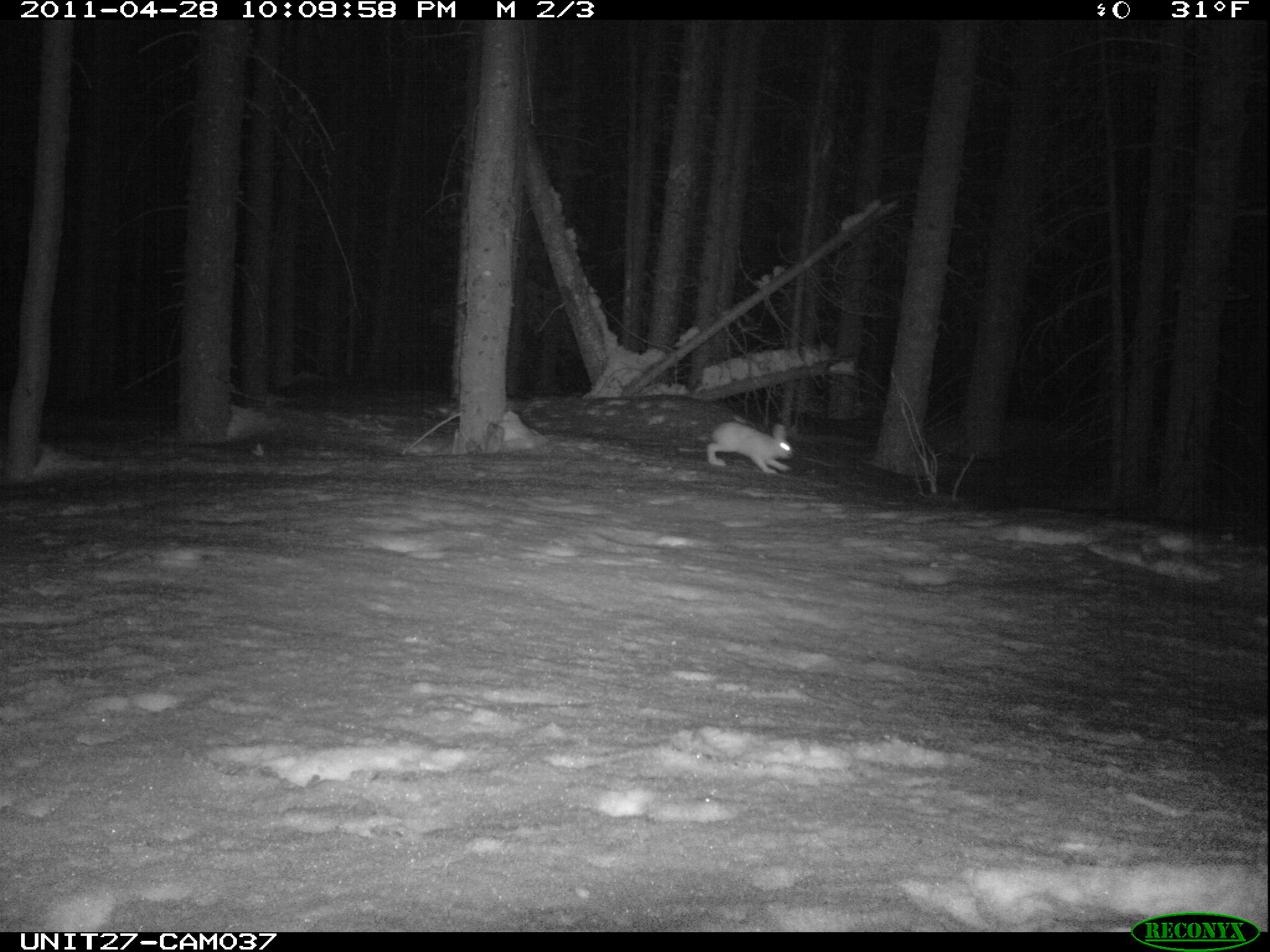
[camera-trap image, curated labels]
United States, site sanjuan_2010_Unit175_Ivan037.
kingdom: Animalia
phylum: Chordata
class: Mammalia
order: Lagomorpha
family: Leporidae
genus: Lepus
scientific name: Lepus americanus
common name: snowshoe hare